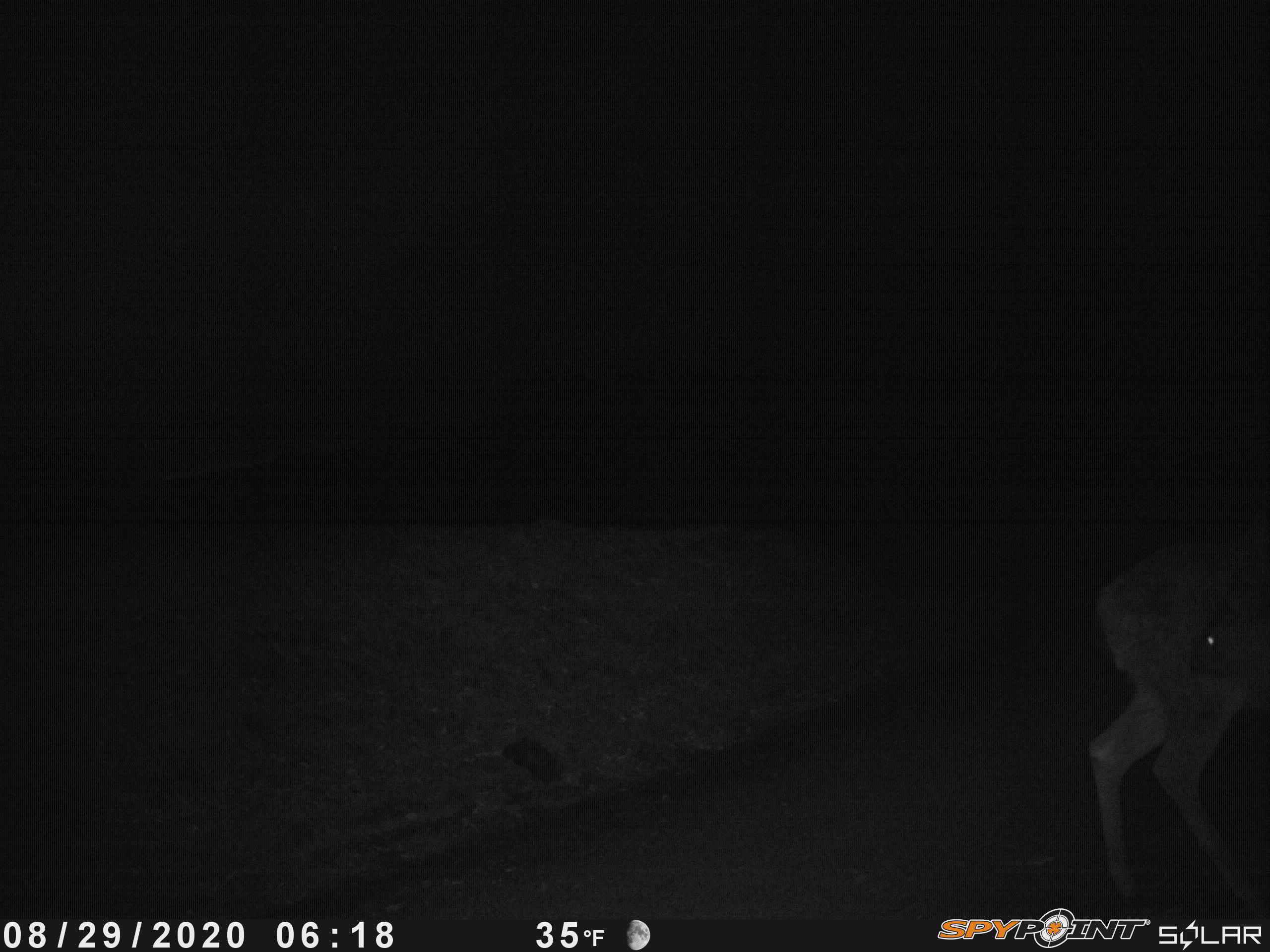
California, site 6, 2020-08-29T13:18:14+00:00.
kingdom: Animalia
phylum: Chordata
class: Mammalia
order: Artiodactyla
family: Cervidae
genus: Odocoileus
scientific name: Odocoileus hemionus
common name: mule deer